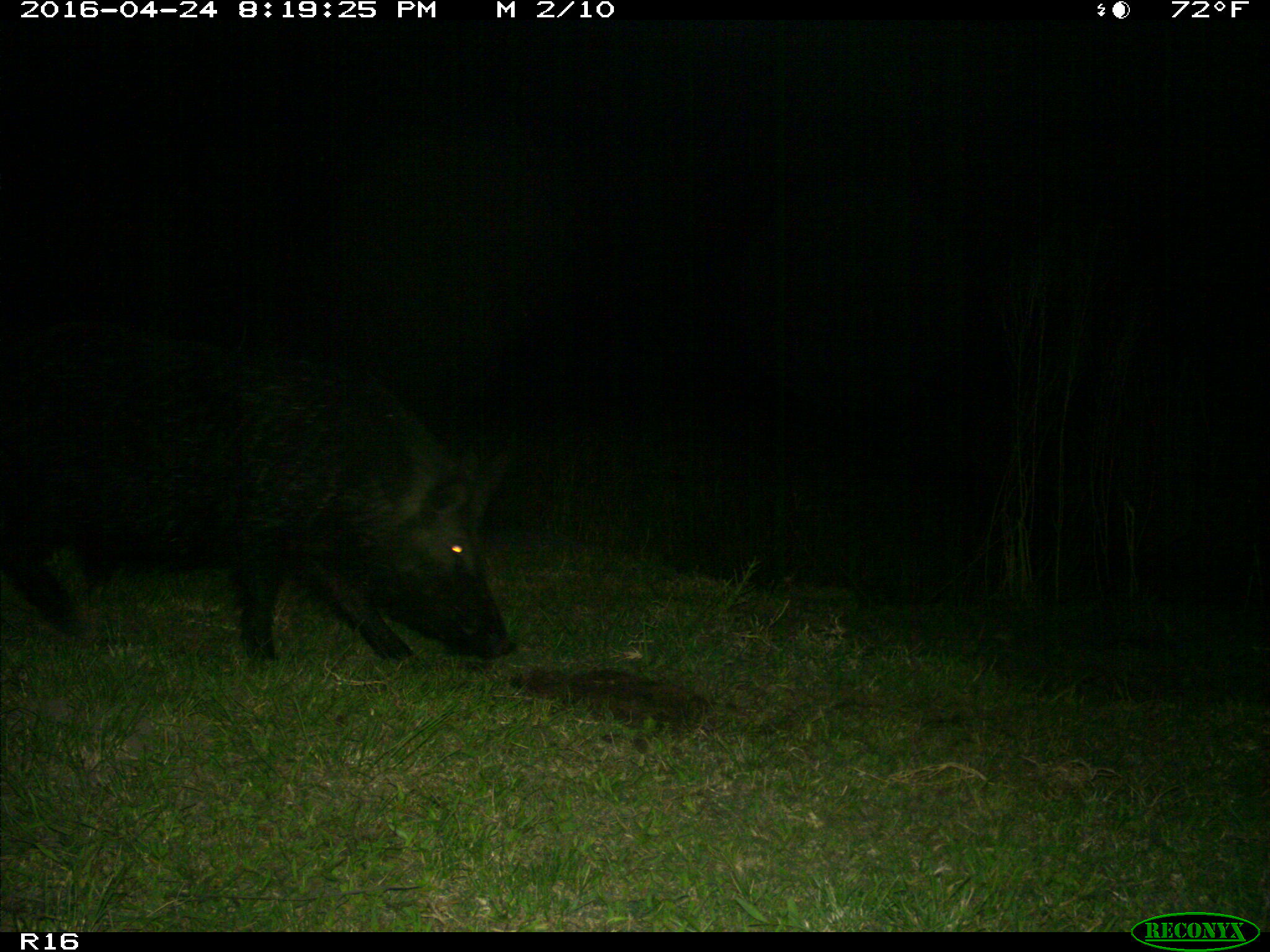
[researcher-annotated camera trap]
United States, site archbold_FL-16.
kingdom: Animalia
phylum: Chordata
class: Mammalia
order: Artiodactyla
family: Suidae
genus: Sus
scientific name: Sus scrofa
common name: wild boar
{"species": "Sus scrofa (wild boar)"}